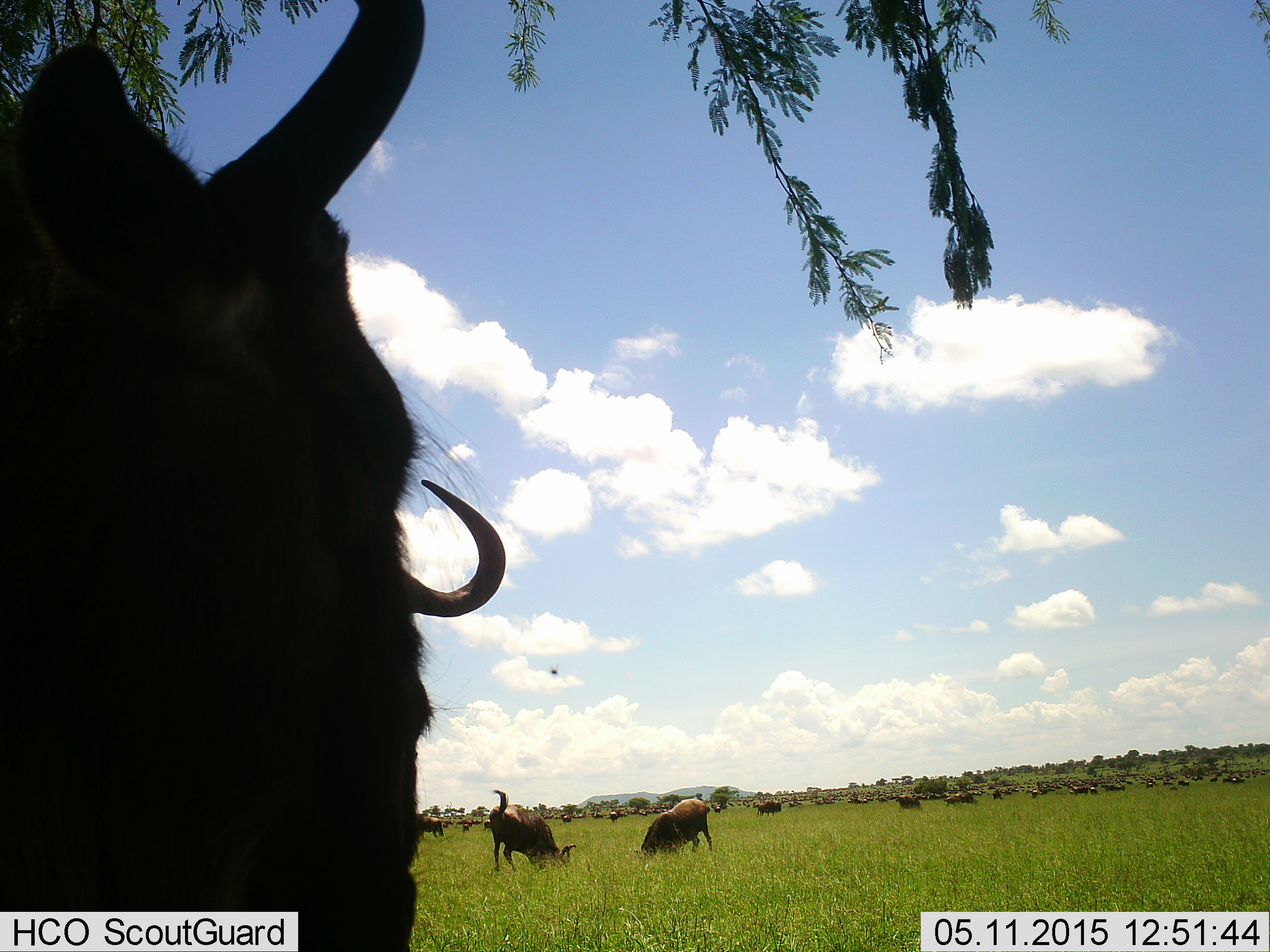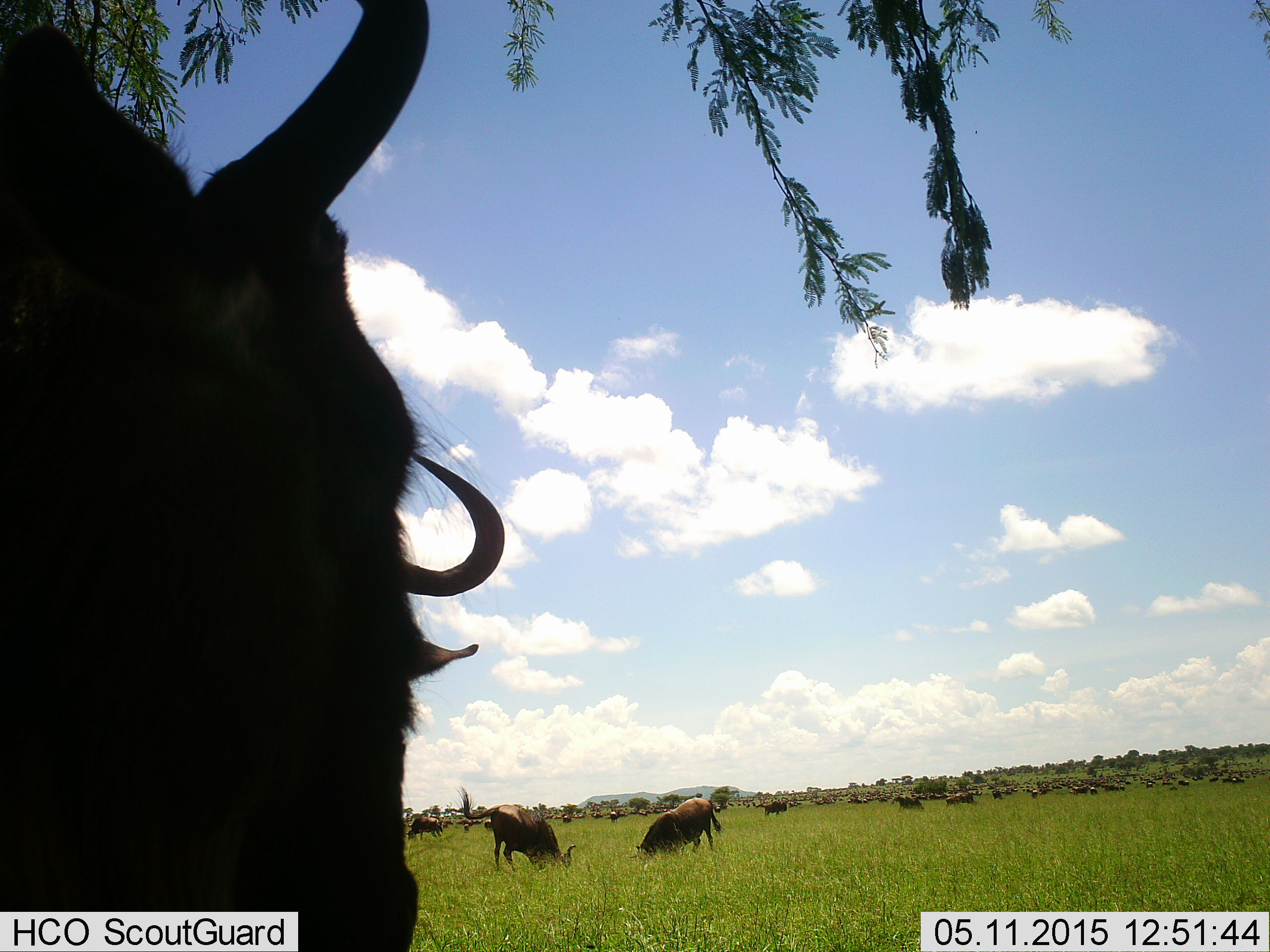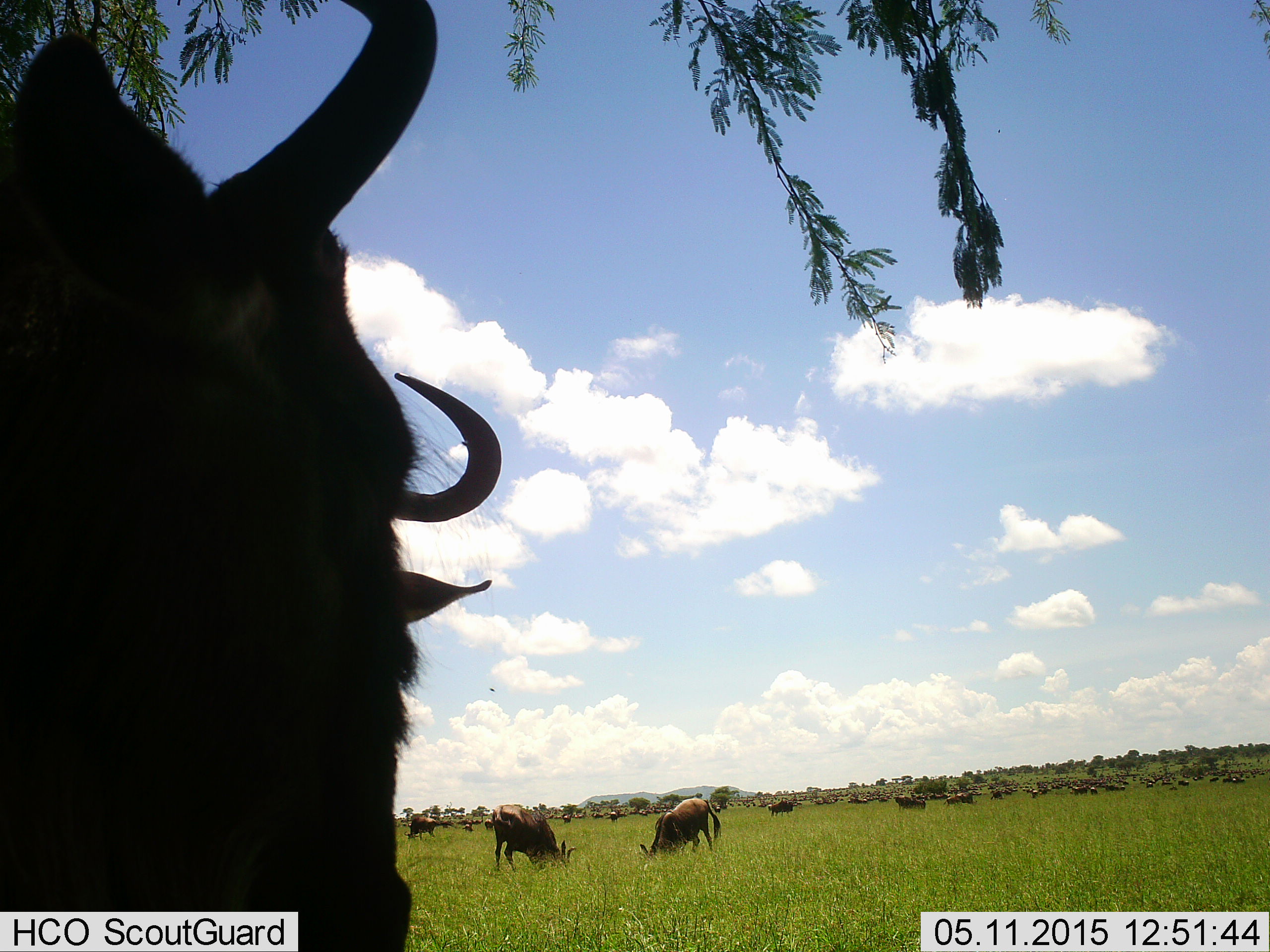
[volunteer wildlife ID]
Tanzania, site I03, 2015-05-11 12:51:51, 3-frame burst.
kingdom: Animalia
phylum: Chordata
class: Mammalia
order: Artiodactyla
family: Bovidae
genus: Connochaetes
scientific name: Connochaetes taurinus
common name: blue wildebeest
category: wildebeest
Wildebeest (blue wildebeest) (Connochaetes taurinus), count 51+. Behavior (volunteer vote fractions): standing 60%, resting 0%, moving 50%, interacting 0%. Young present (vote fraction): 0%. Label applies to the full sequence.